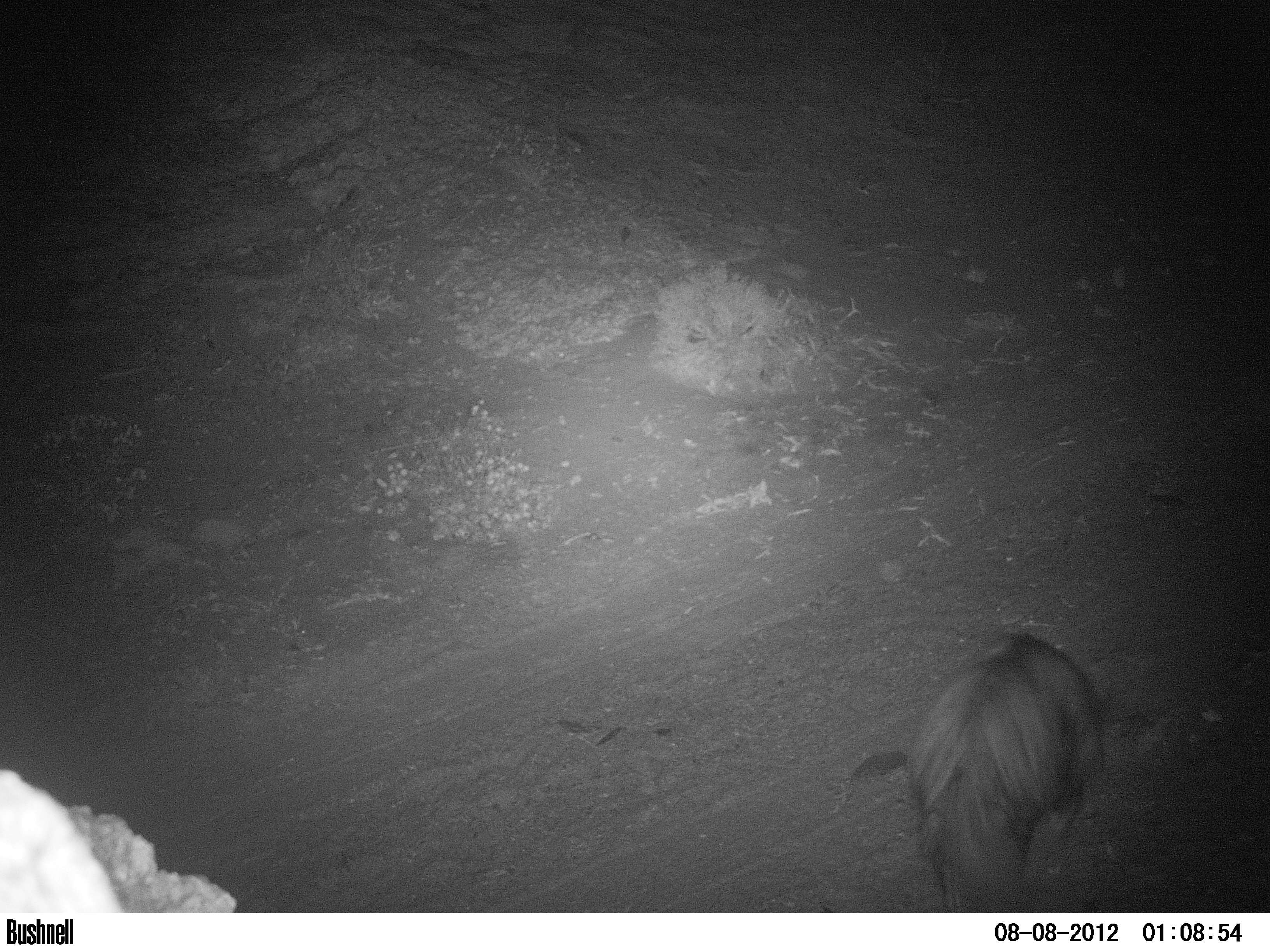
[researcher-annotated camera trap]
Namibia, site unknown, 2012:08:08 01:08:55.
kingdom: Animalia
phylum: Chordata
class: Mammalia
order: Carnivora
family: Hyaenidae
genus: Parahyaena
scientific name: Parahyaena brunnea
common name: brown hyena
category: hyaena brunnea